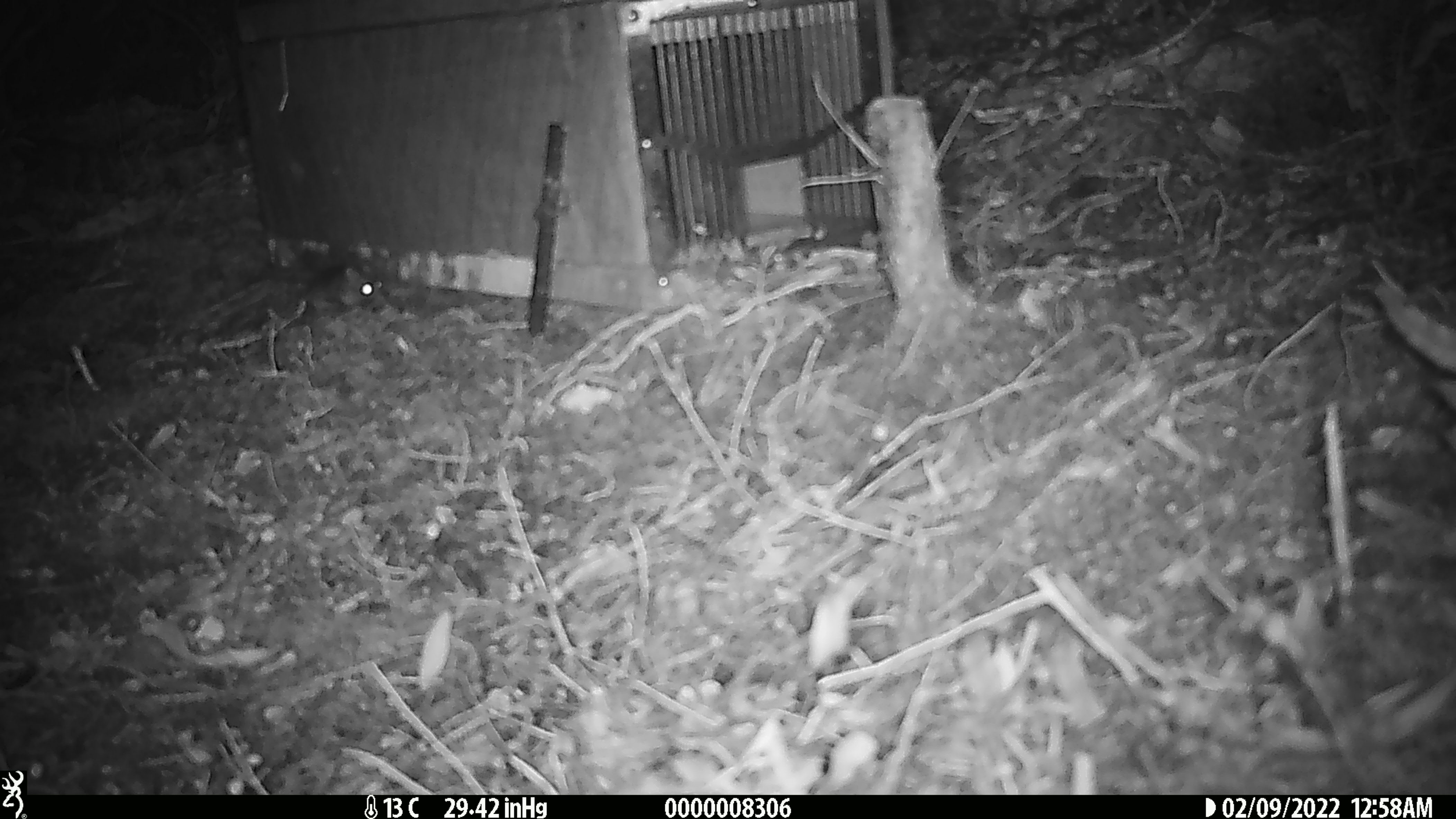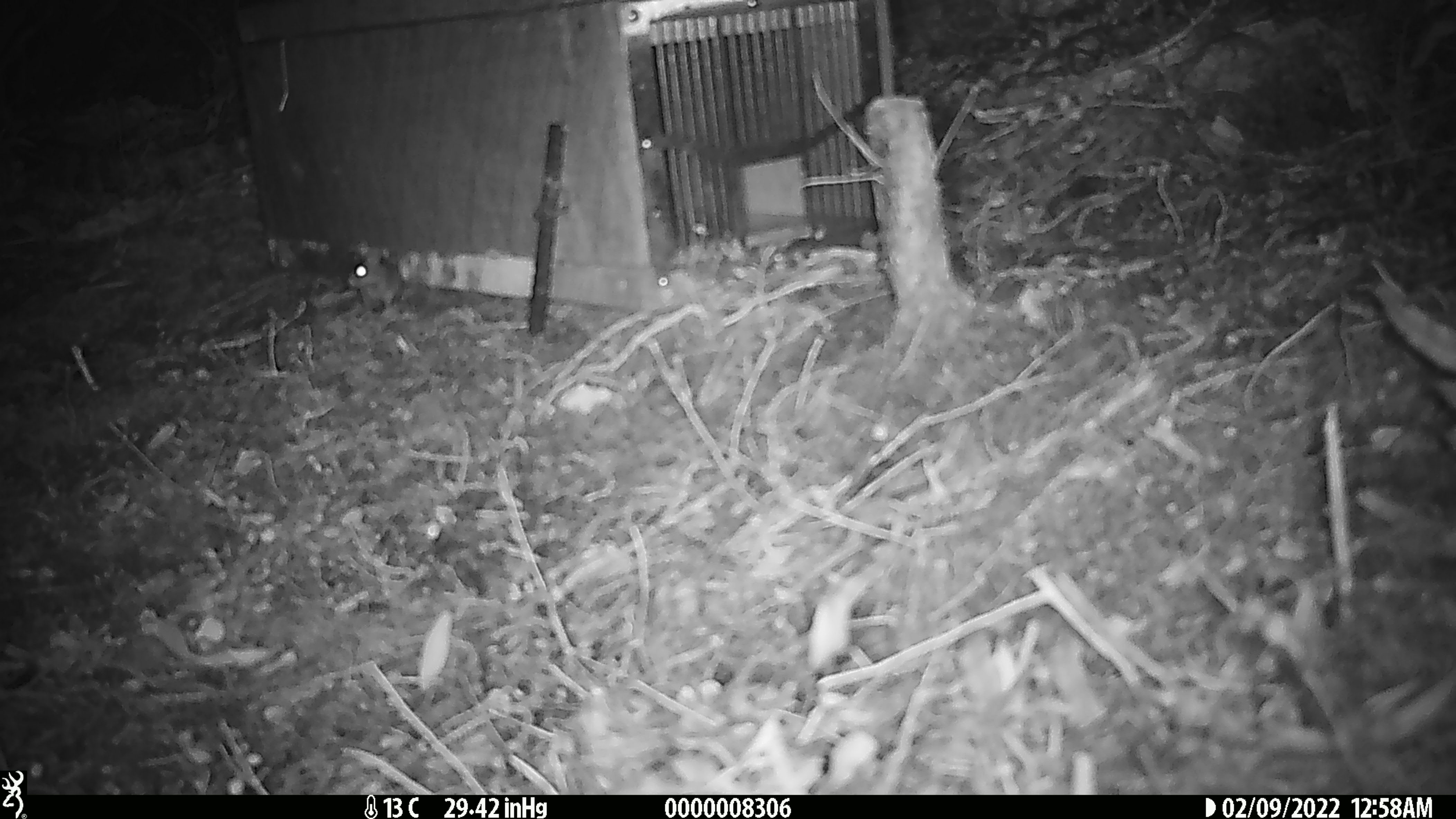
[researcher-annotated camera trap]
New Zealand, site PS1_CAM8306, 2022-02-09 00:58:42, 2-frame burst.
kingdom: Animalia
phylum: Chordata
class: Mammalia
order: Rodentia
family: Muridae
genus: Mus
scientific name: Mus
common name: mouse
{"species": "mouse (Mus)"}